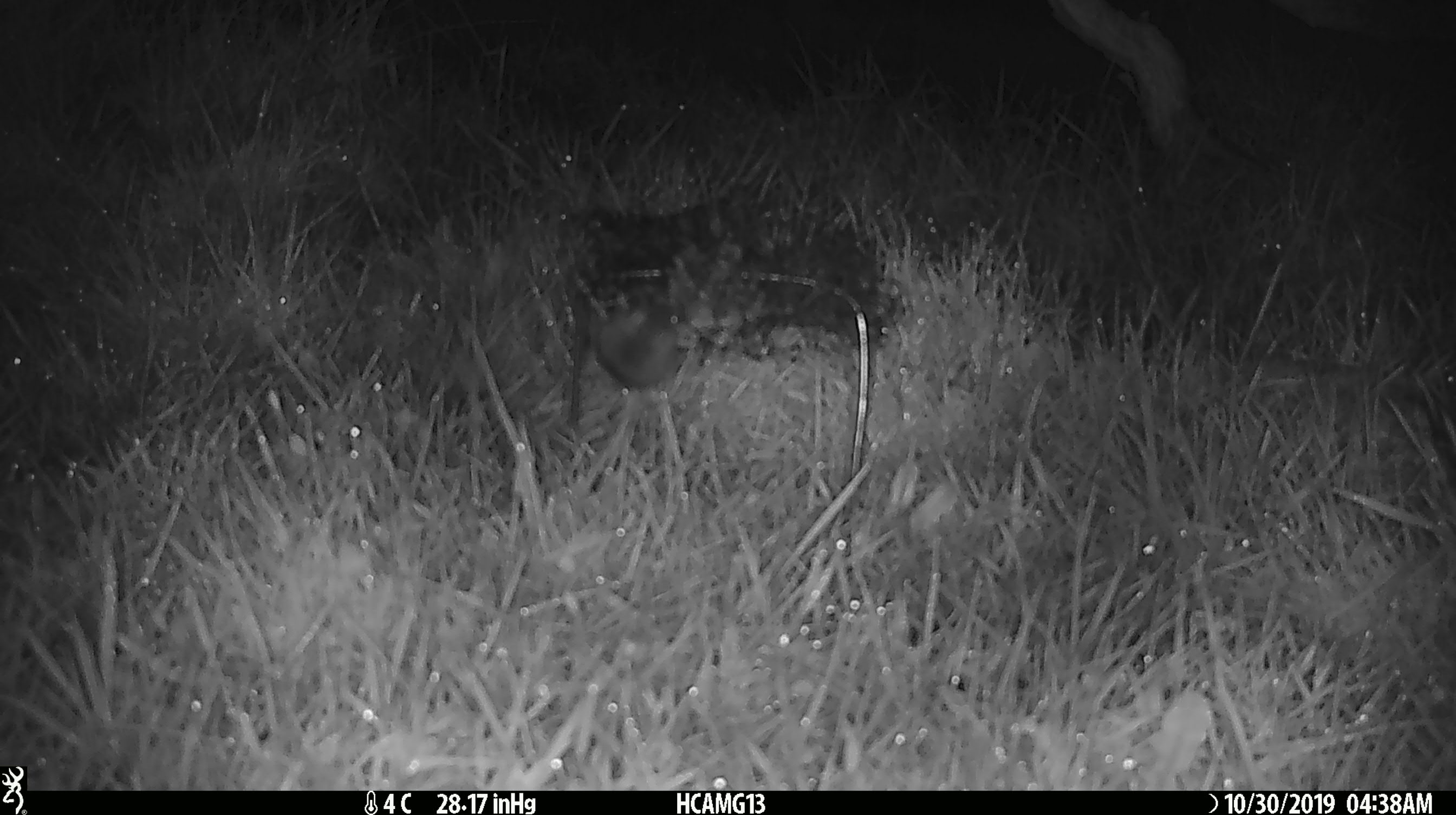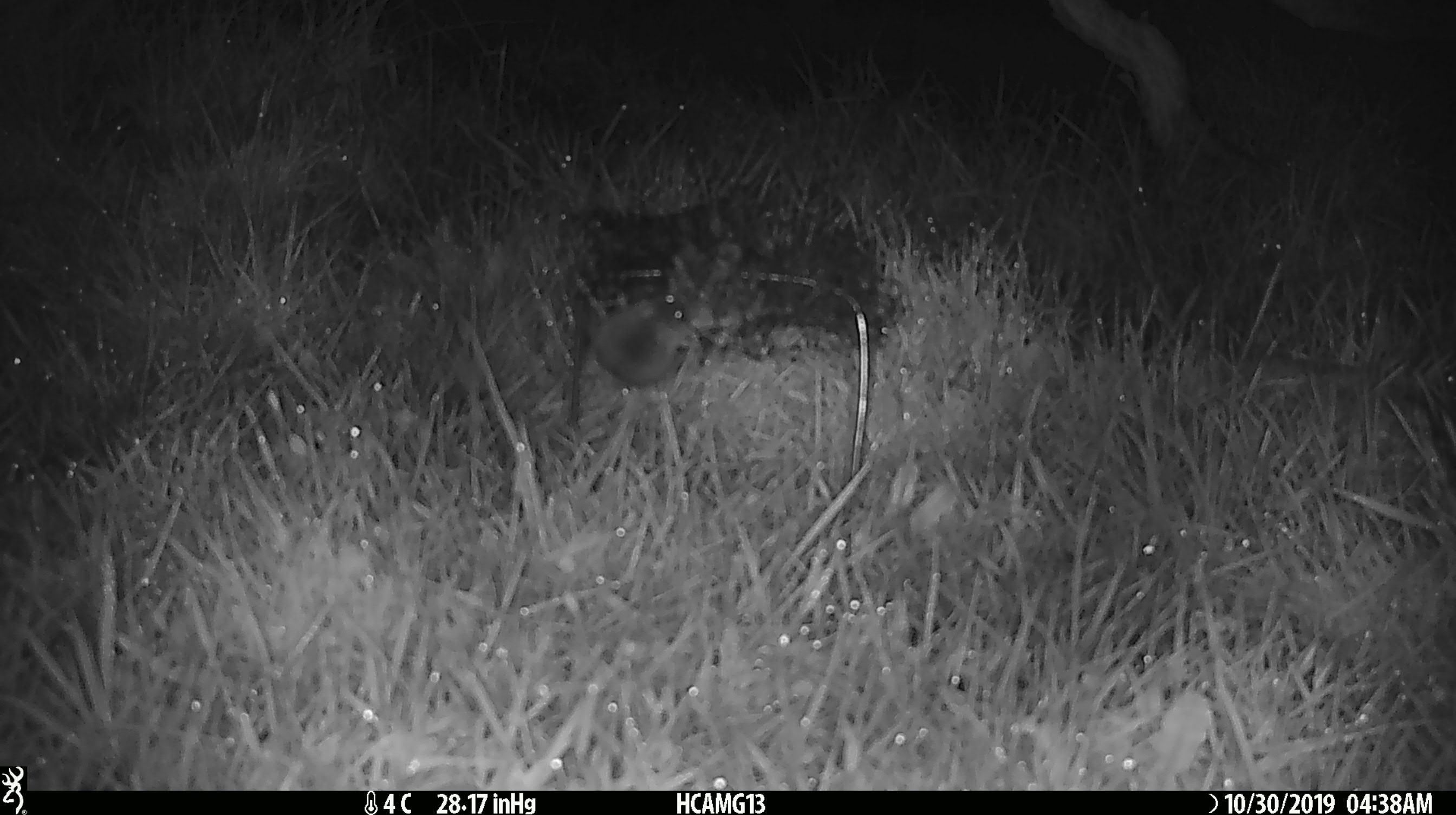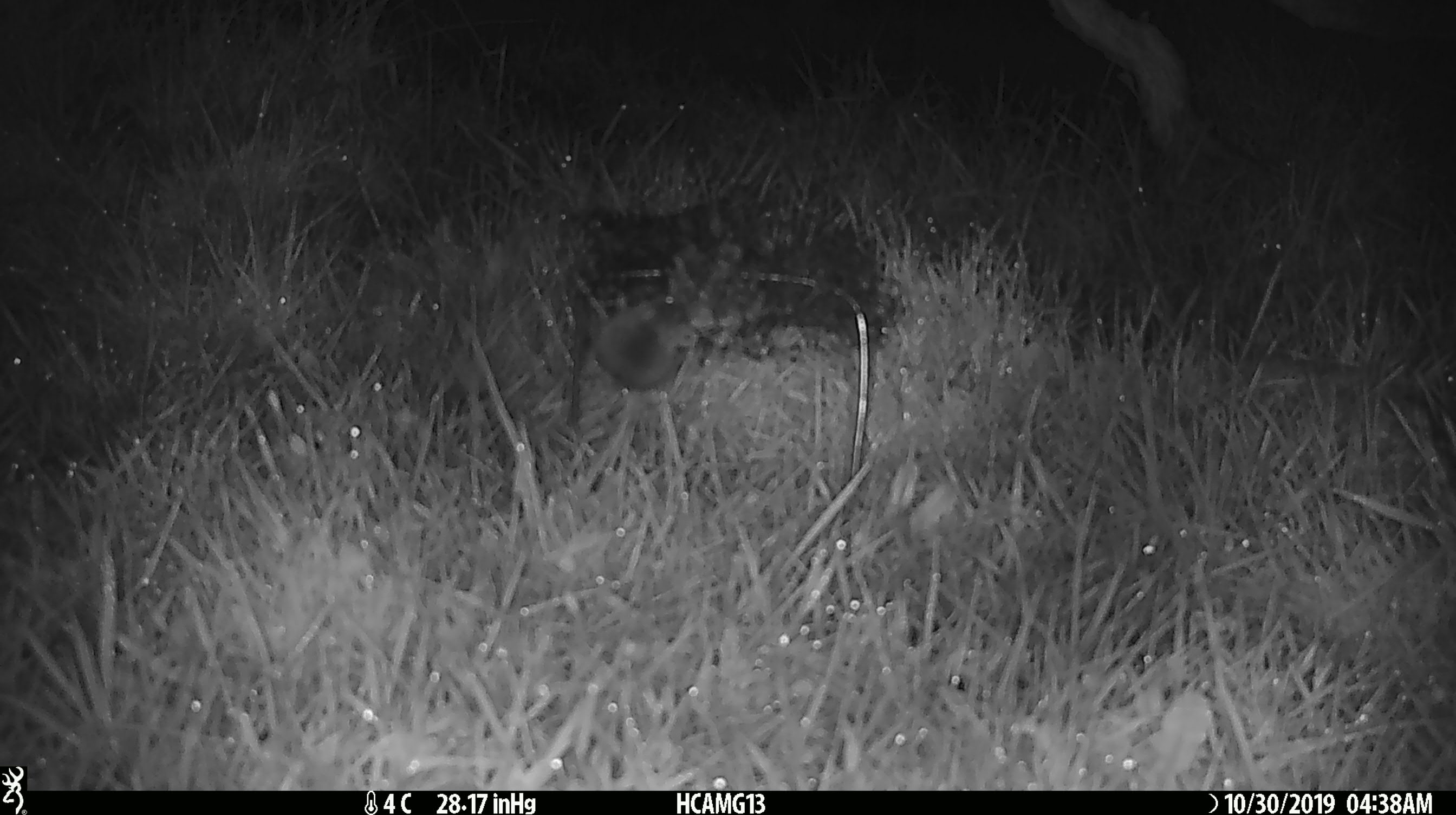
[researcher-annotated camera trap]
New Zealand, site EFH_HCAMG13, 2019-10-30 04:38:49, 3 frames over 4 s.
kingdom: Animalia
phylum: Chordata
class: Mammalia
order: Rodentia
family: Muridae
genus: Mus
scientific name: Mus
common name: mouse